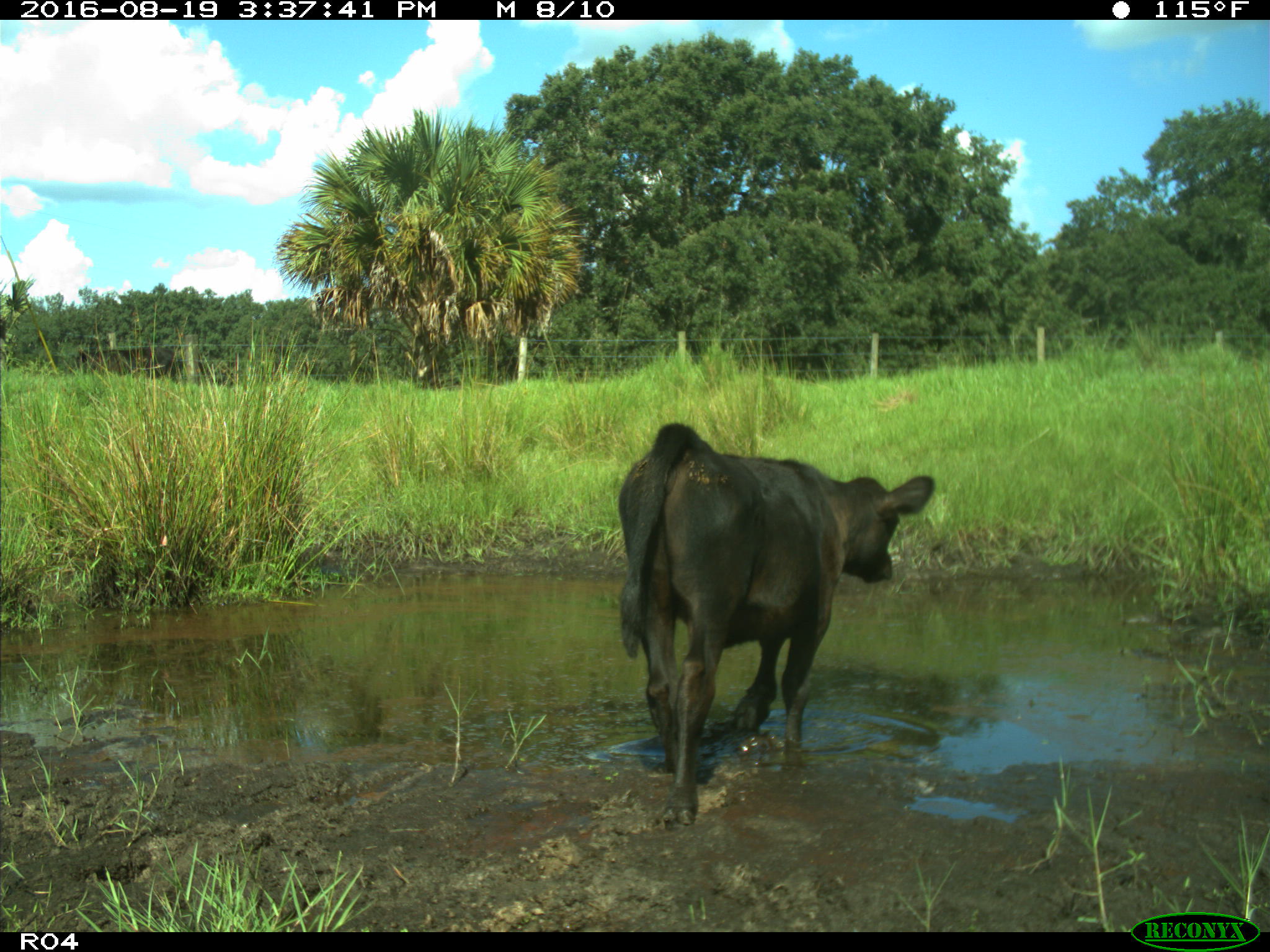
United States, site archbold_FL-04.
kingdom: Animalia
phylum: Chordata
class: Mammalia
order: Artiodactyla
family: Bovidae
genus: Bos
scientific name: Bos taurus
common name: domestic cow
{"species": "Bos taurus (domestic cow)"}